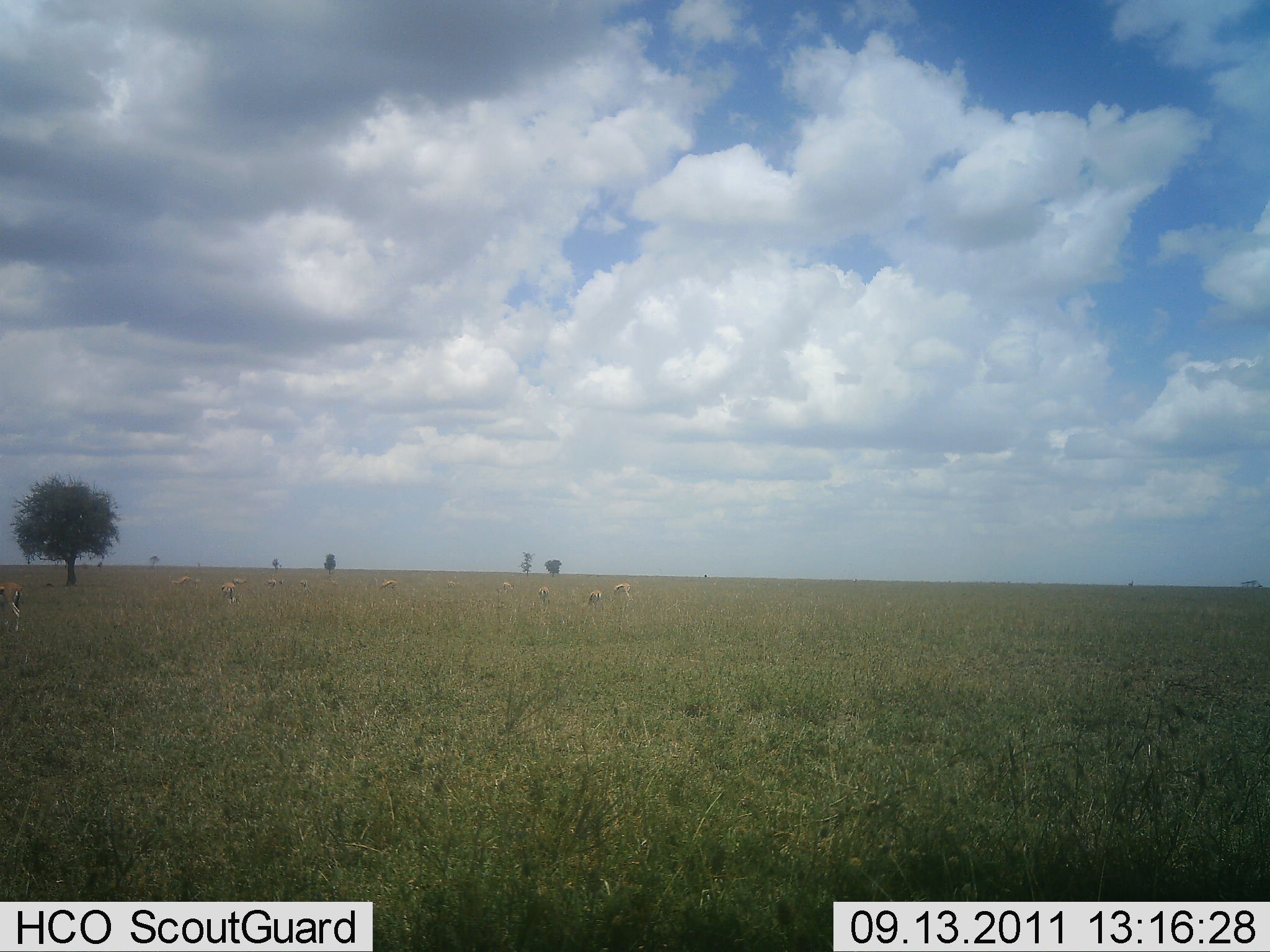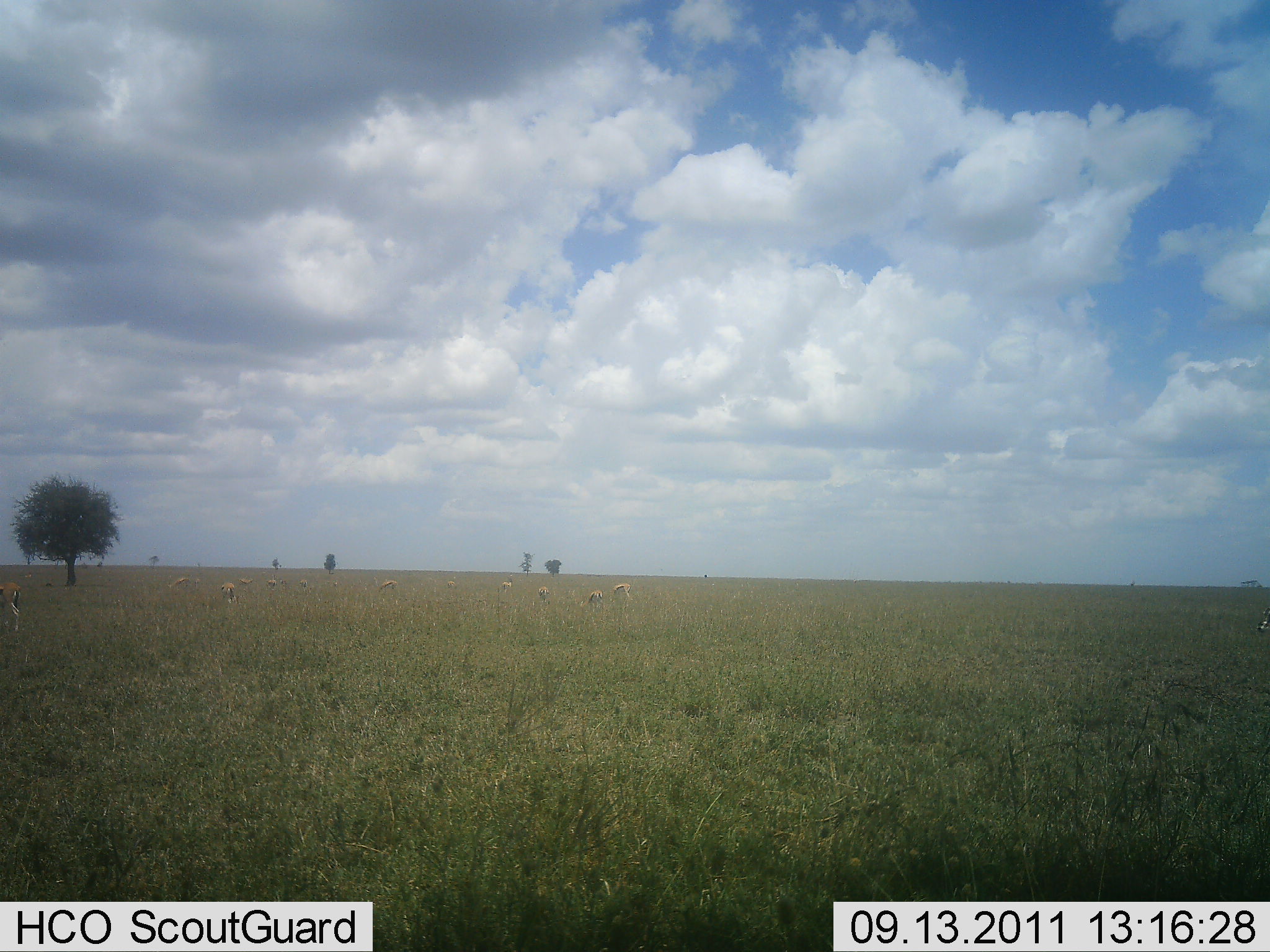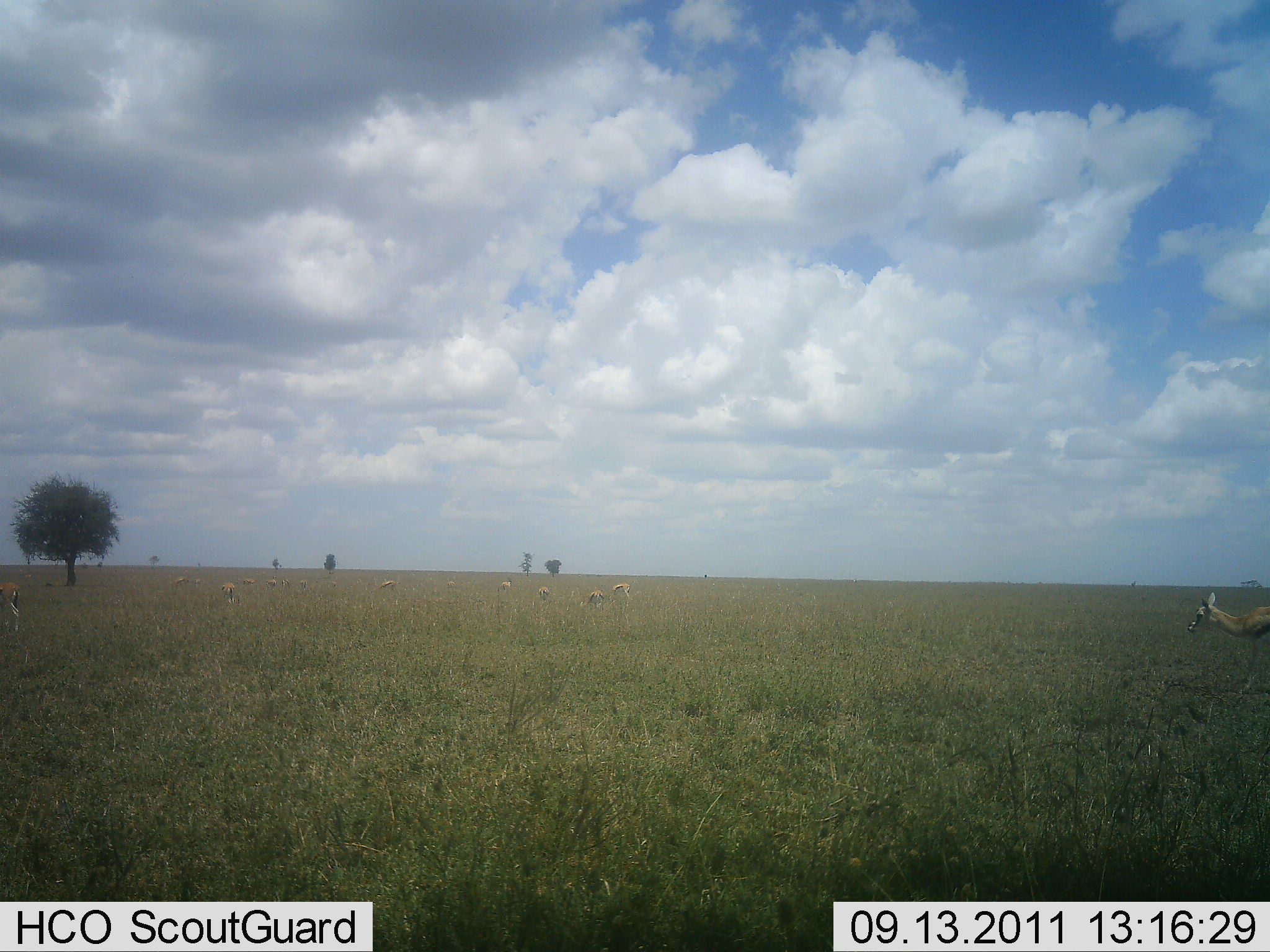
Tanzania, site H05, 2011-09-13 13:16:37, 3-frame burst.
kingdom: Animalia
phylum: Chordata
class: Mammalia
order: Artiodactyla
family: Bovidae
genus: Eudorcas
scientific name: Eudorcas thomsonii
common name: thomson's gazelle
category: gazellethomsons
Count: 11-50.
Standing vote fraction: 73%.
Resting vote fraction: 0%.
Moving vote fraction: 55%.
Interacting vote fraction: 0%.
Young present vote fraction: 9%.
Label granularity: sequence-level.